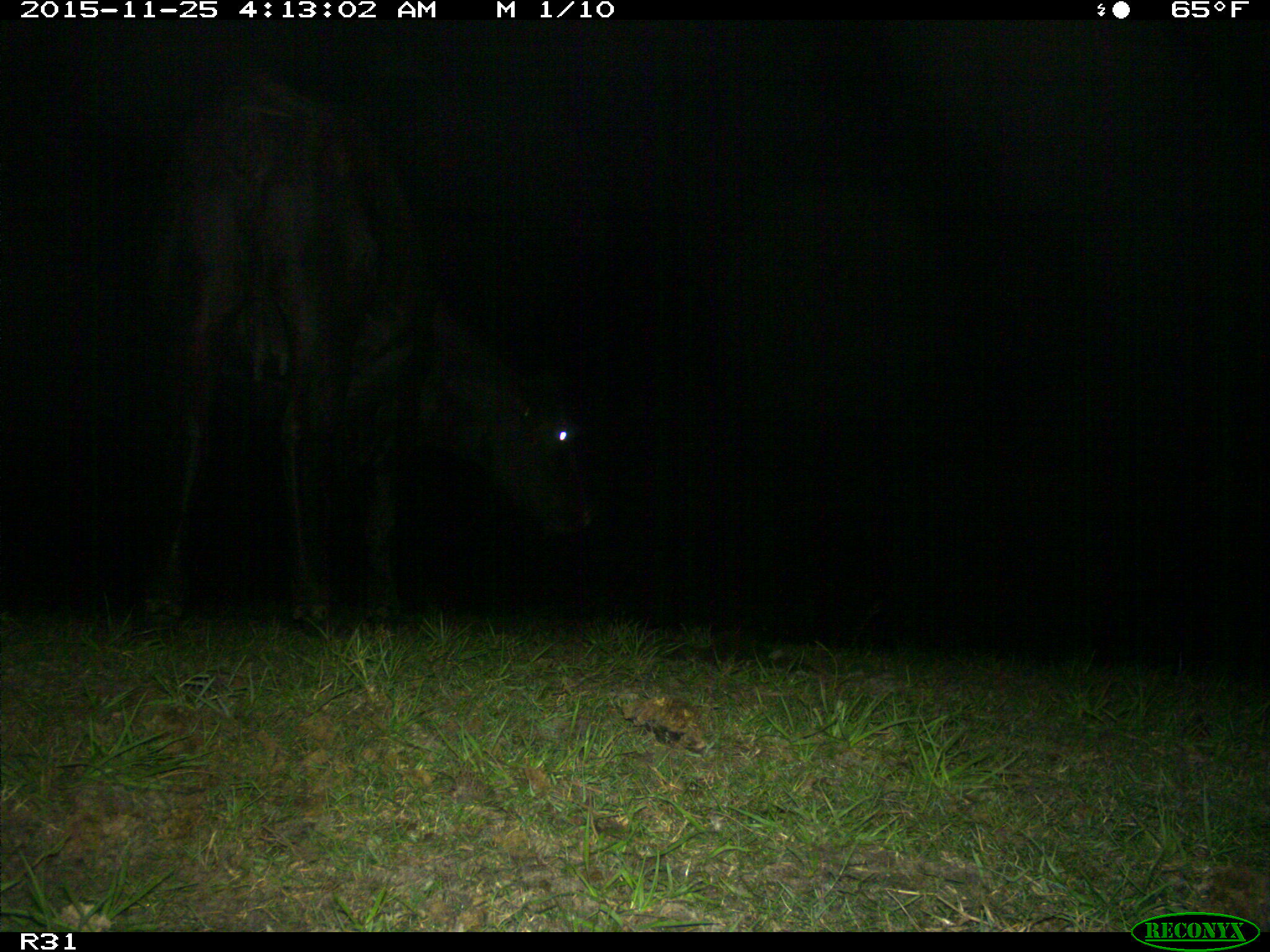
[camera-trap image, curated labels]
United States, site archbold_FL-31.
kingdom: Animalia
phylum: Chordata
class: Mammalia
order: Artiodactyla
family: Bovidae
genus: Bos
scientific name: Bos taurus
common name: domestic cow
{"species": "Bos taurus (domestic cow)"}